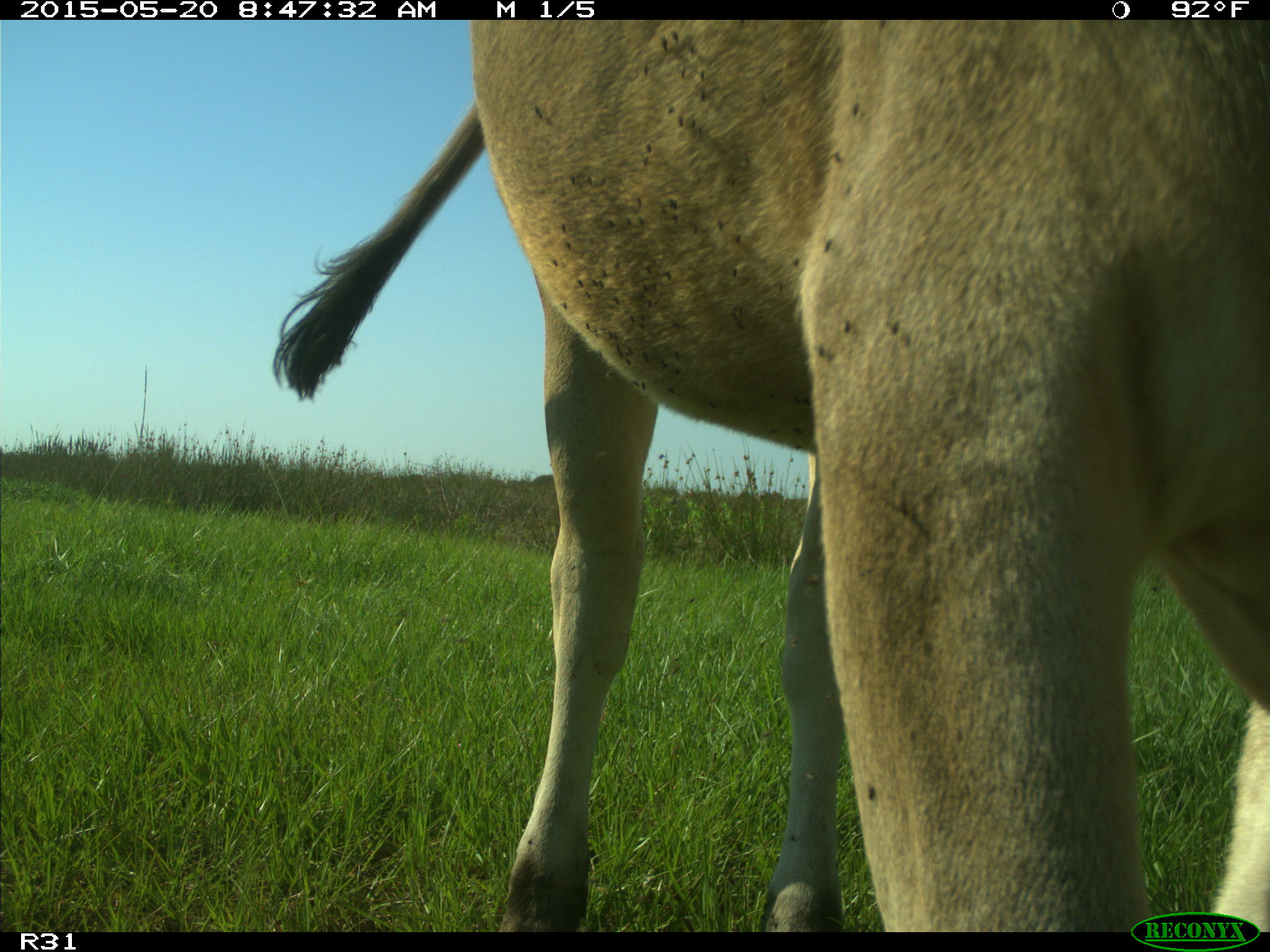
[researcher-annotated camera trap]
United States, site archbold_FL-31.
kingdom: Animalia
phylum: Chordata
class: Mammalia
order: Artiodactyla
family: Bovidae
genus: Bos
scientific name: Bos taurus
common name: domestic cow